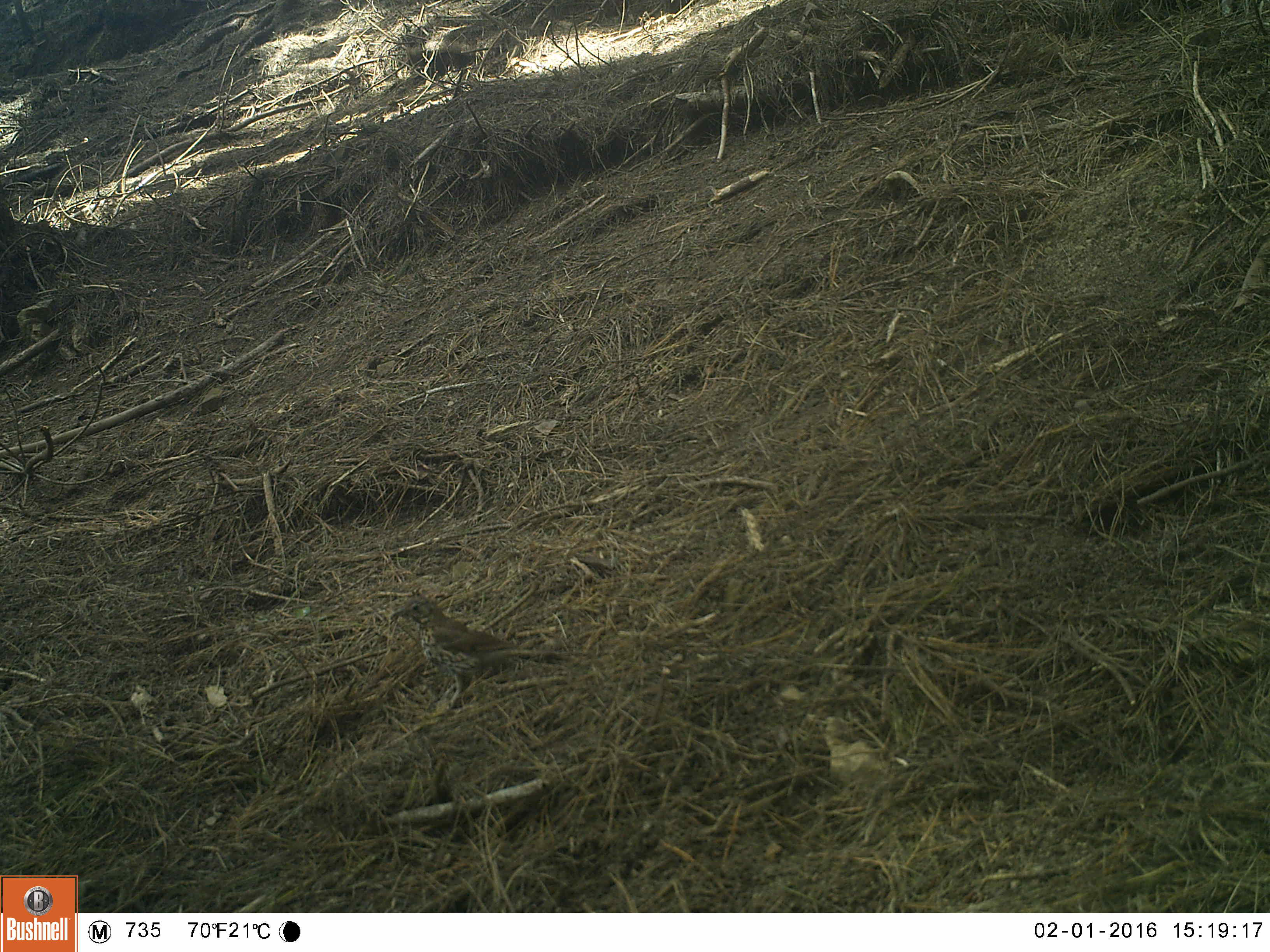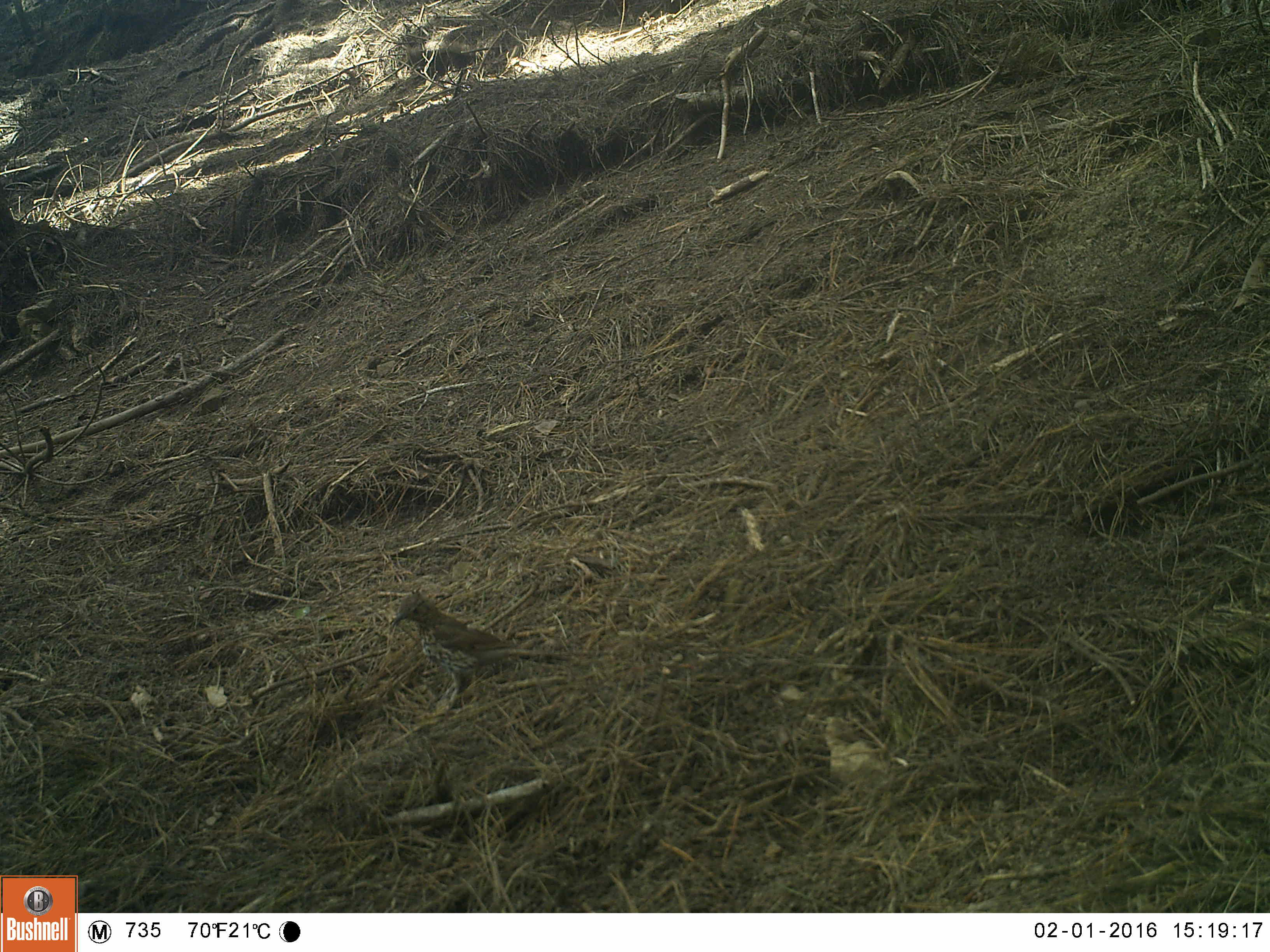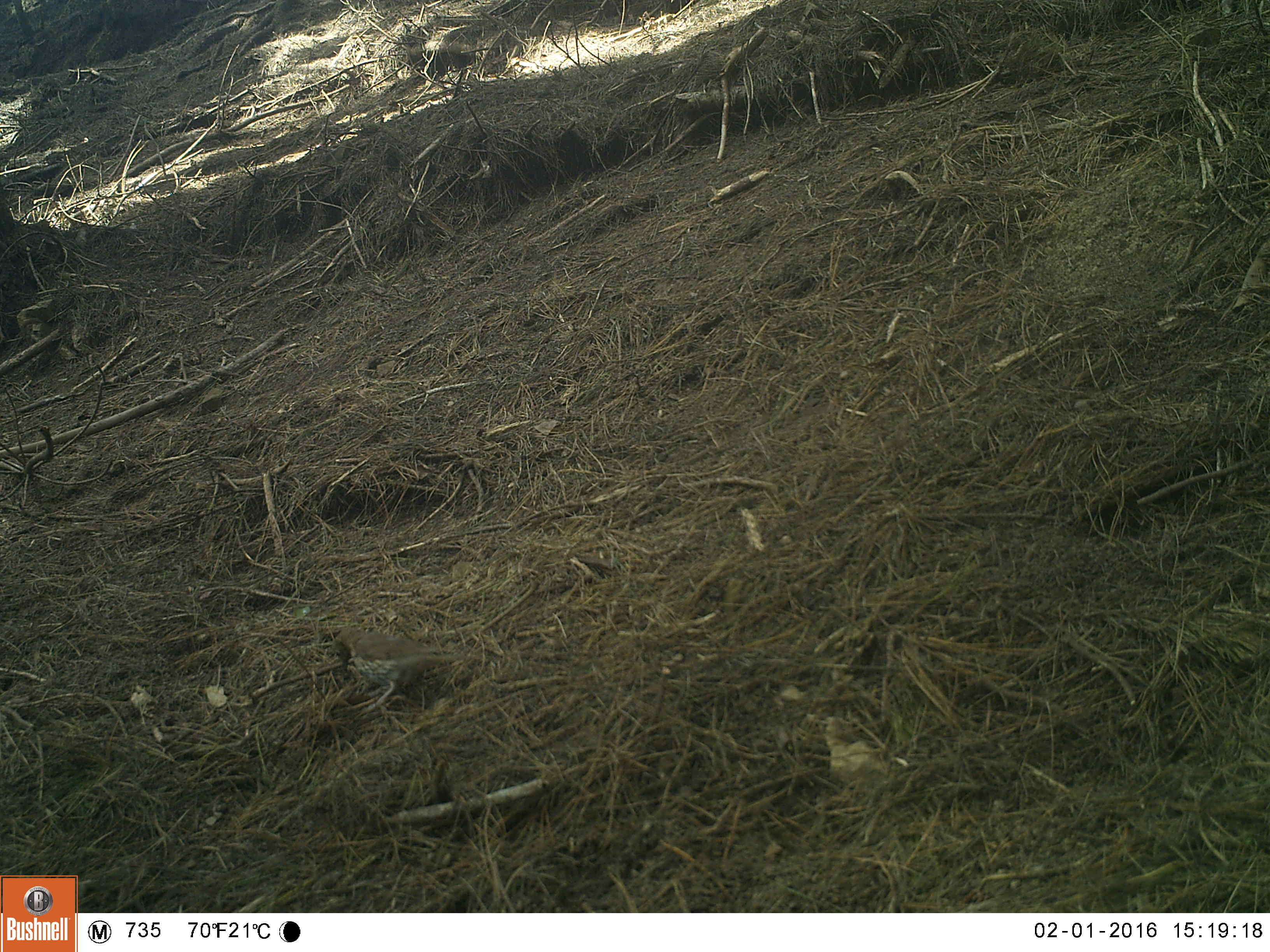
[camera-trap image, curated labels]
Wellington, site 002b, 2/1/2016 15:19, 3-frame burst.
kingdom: Animalia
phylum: Chordata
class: Aves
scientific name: Aves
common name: bird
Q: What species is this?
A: Bird (Aves).